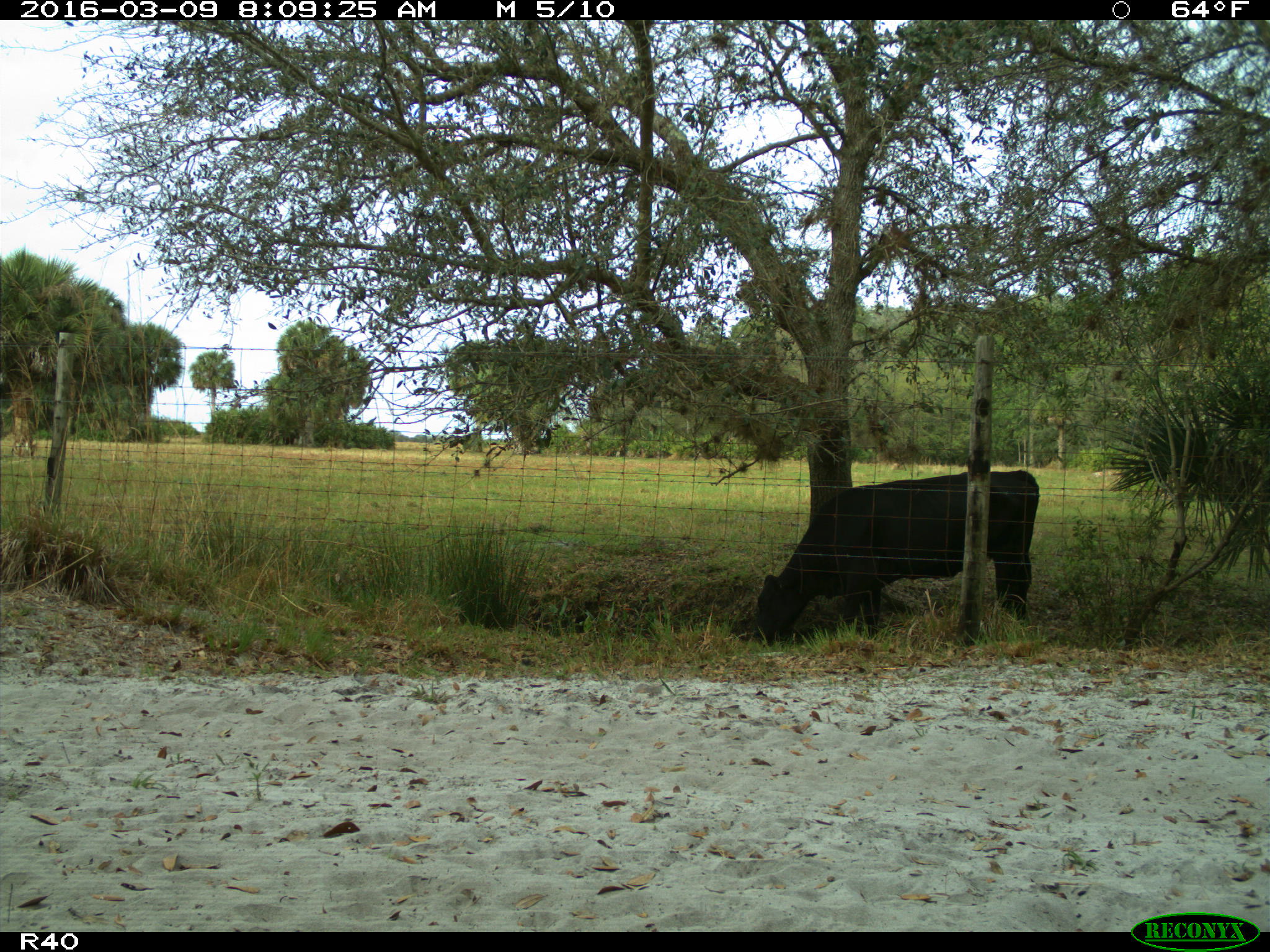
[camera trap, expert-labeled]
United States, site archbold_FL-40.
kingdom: Animalia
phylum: Chordata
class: Mammalia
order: Artiodactyla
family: Bovidae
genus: Bos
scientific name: Bos taurus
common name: domestic cow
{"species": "Bos taurus (domestic cow)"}